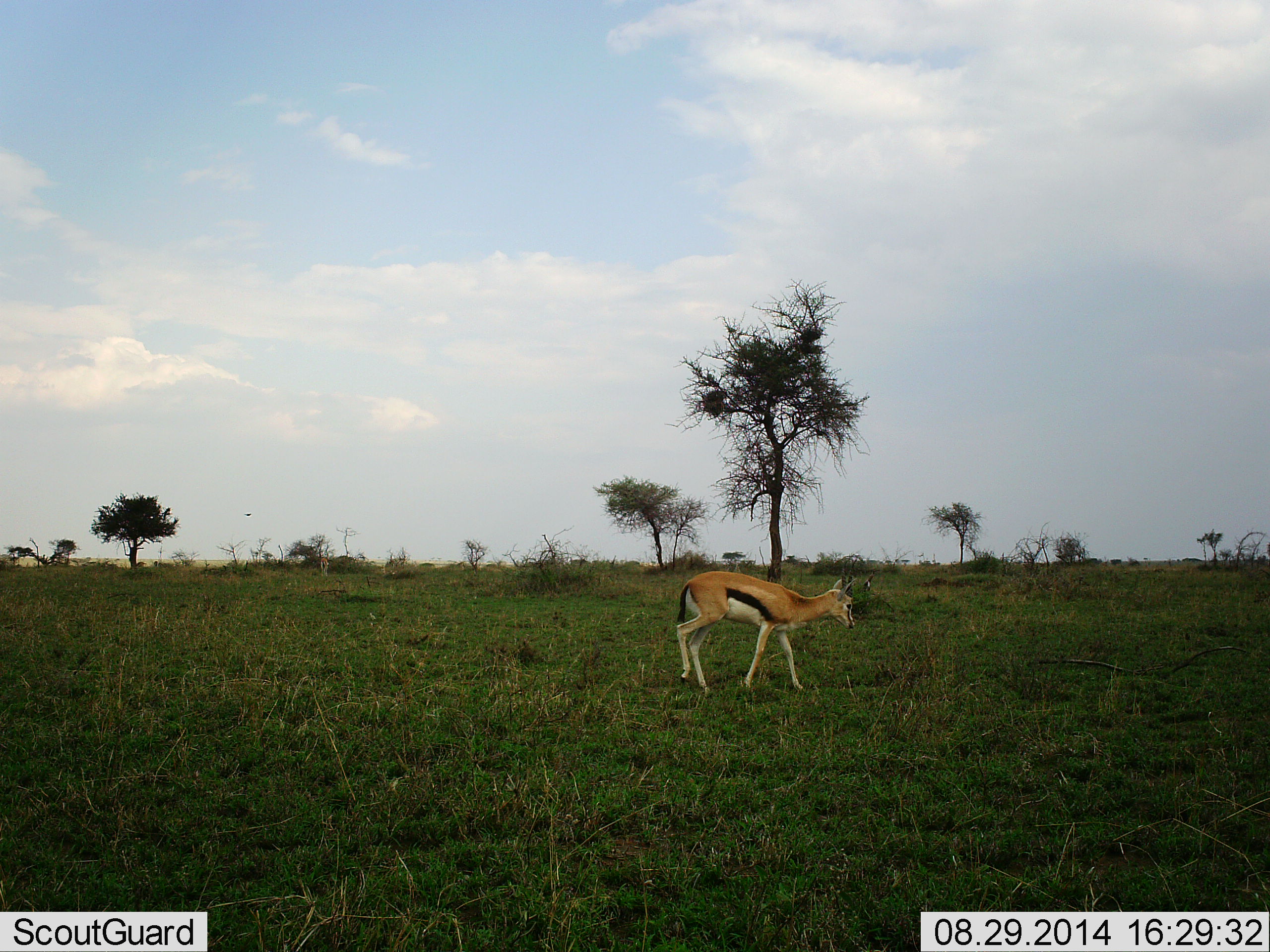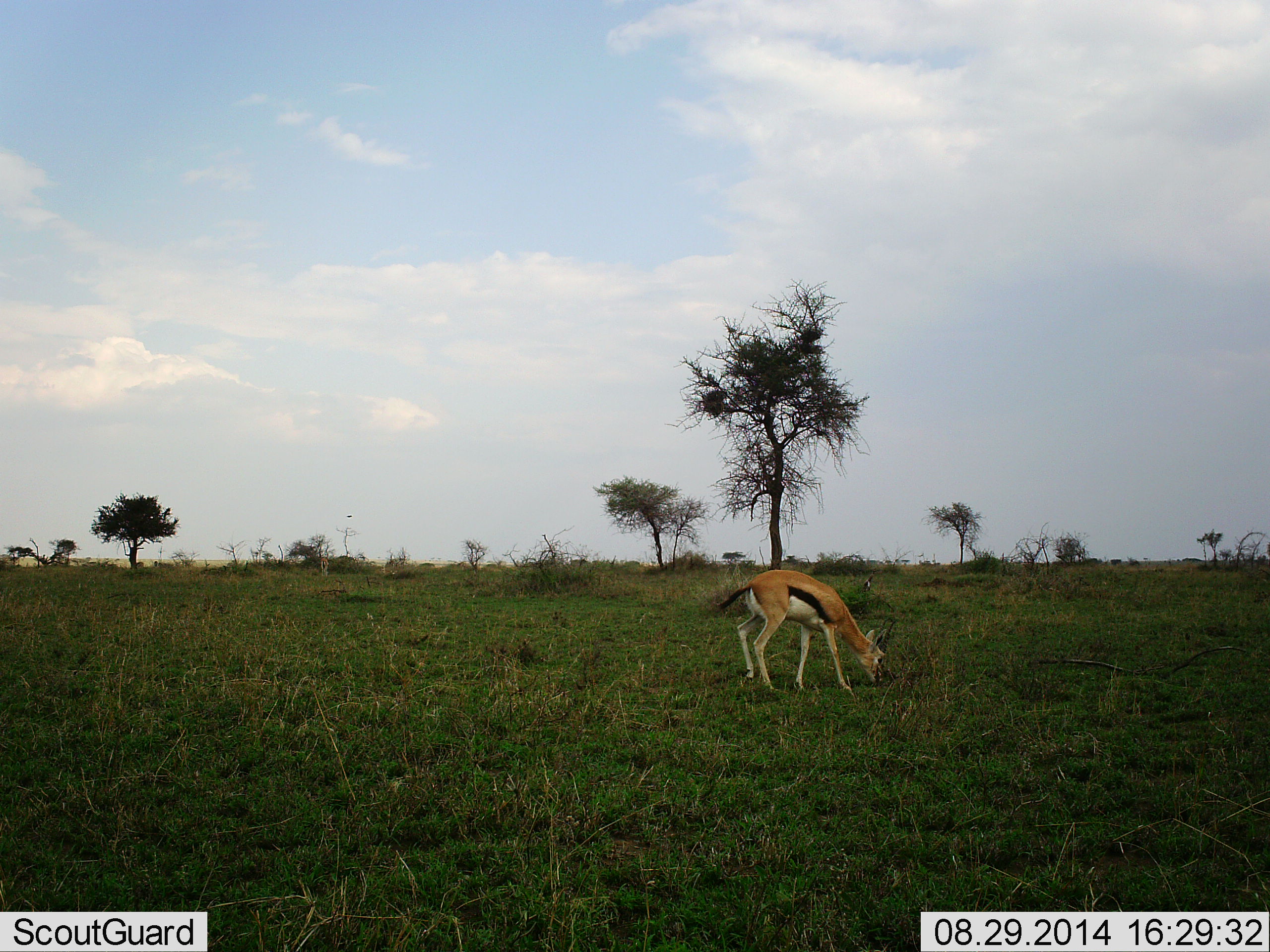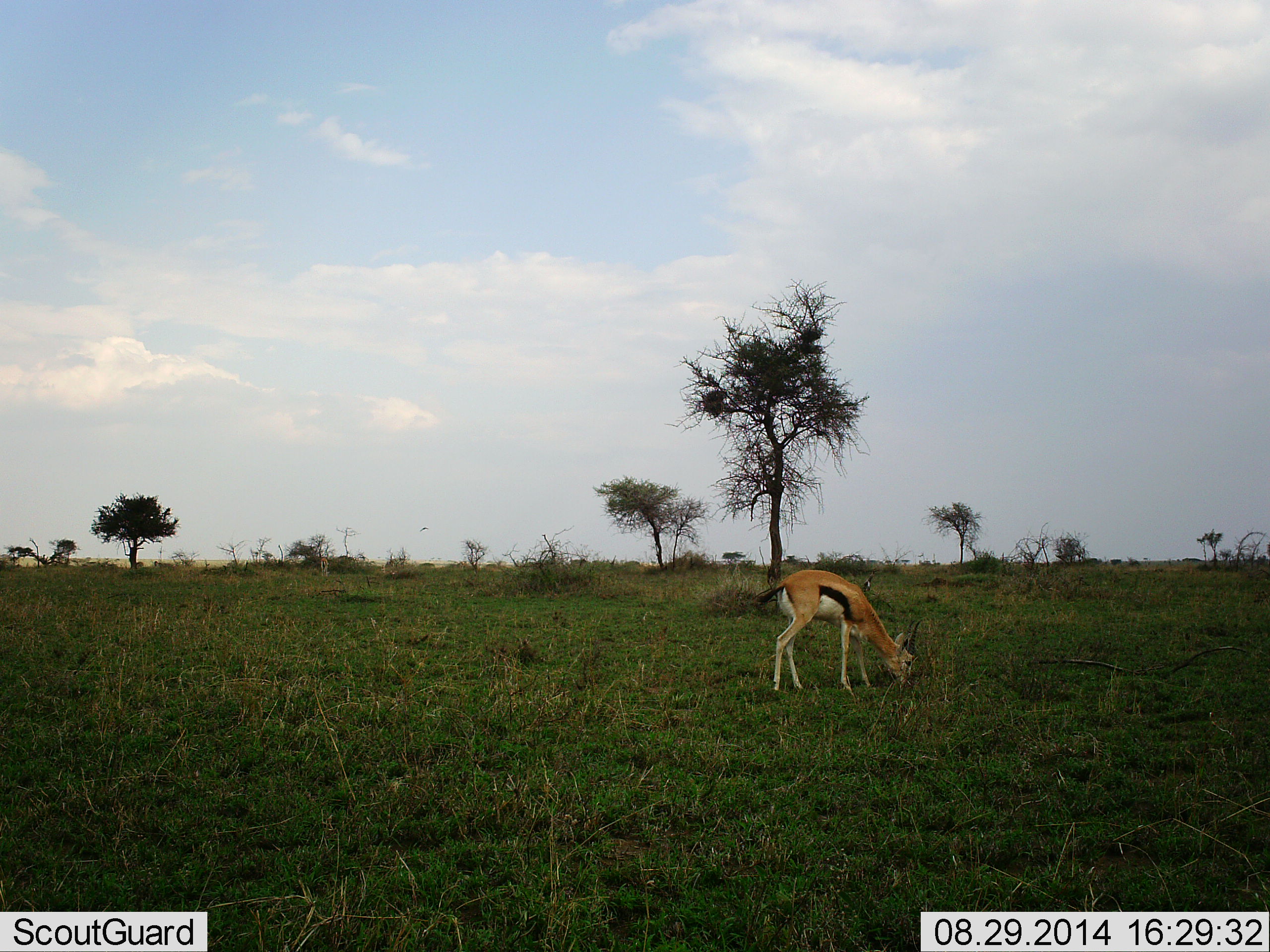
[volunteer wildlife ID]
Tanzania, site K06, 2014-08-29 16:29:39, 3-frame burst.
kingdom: Animalia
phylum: Chordata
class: Mammalia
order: Artiodactyla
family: Bovidae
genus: Eudorcas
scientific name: Eudorcas thomsonii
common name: thomson's gazelle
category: gazellethomsons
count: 1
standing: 30%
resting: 0%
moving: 10%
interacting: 0%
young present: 0%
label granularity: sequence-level